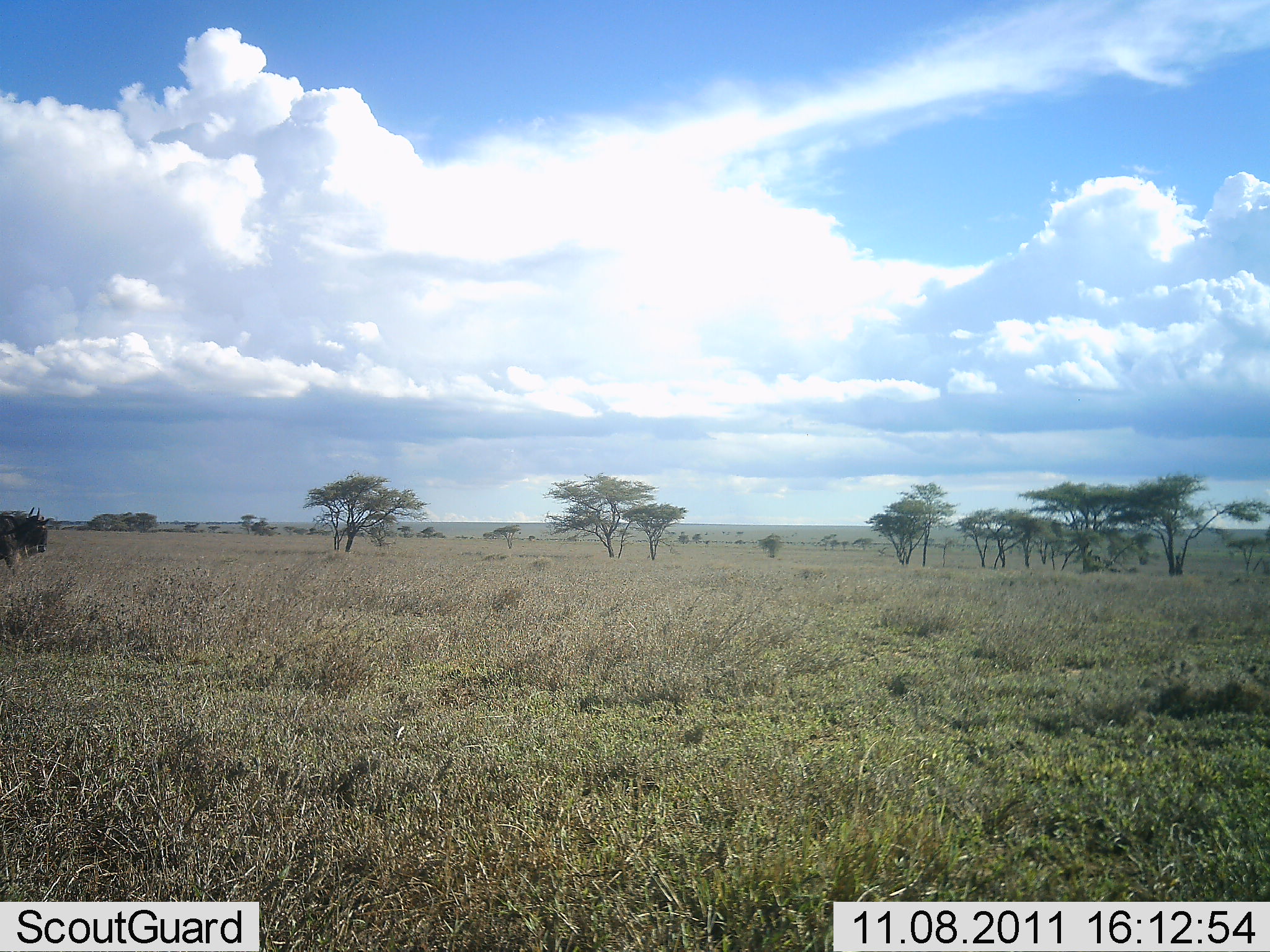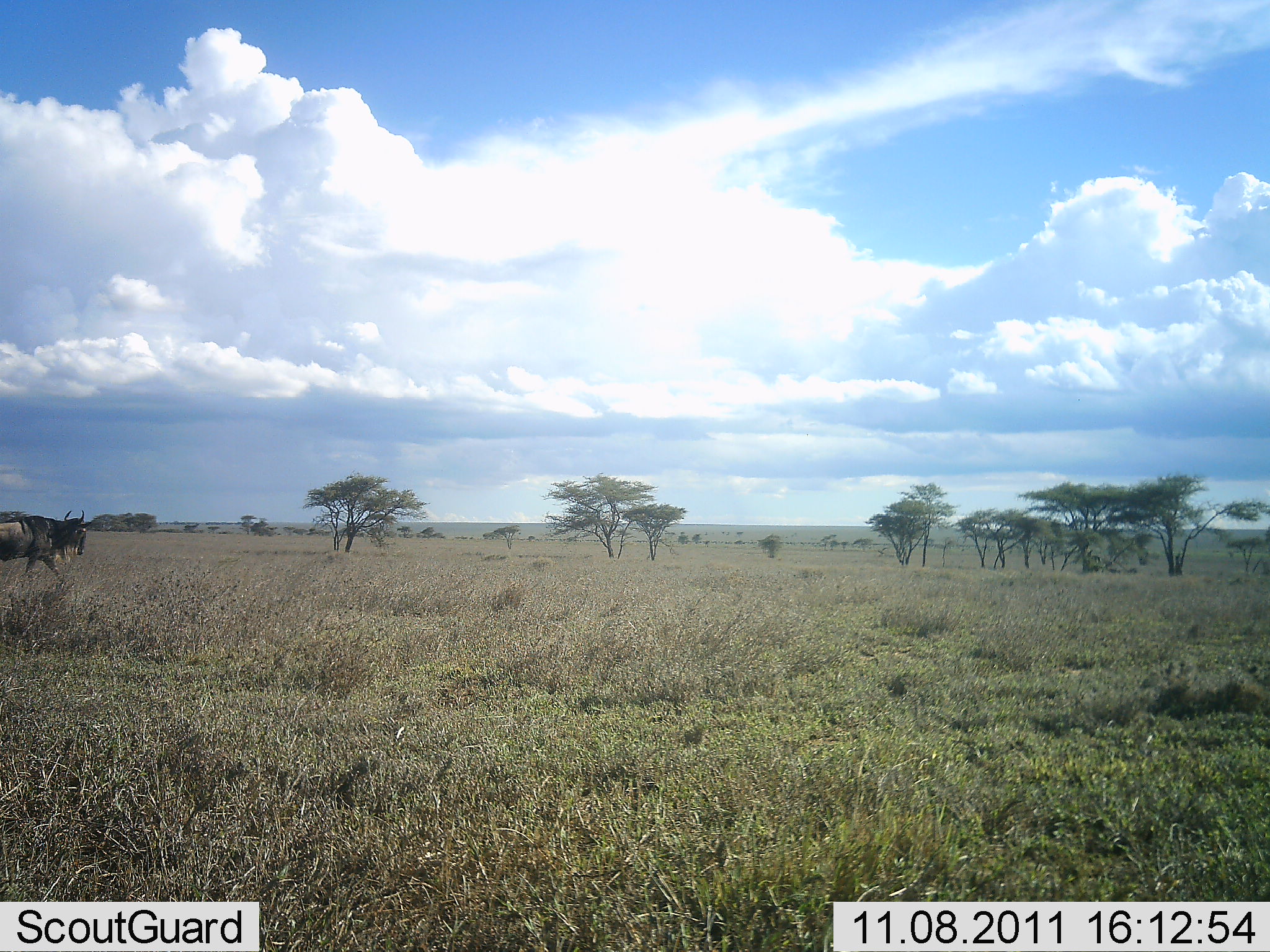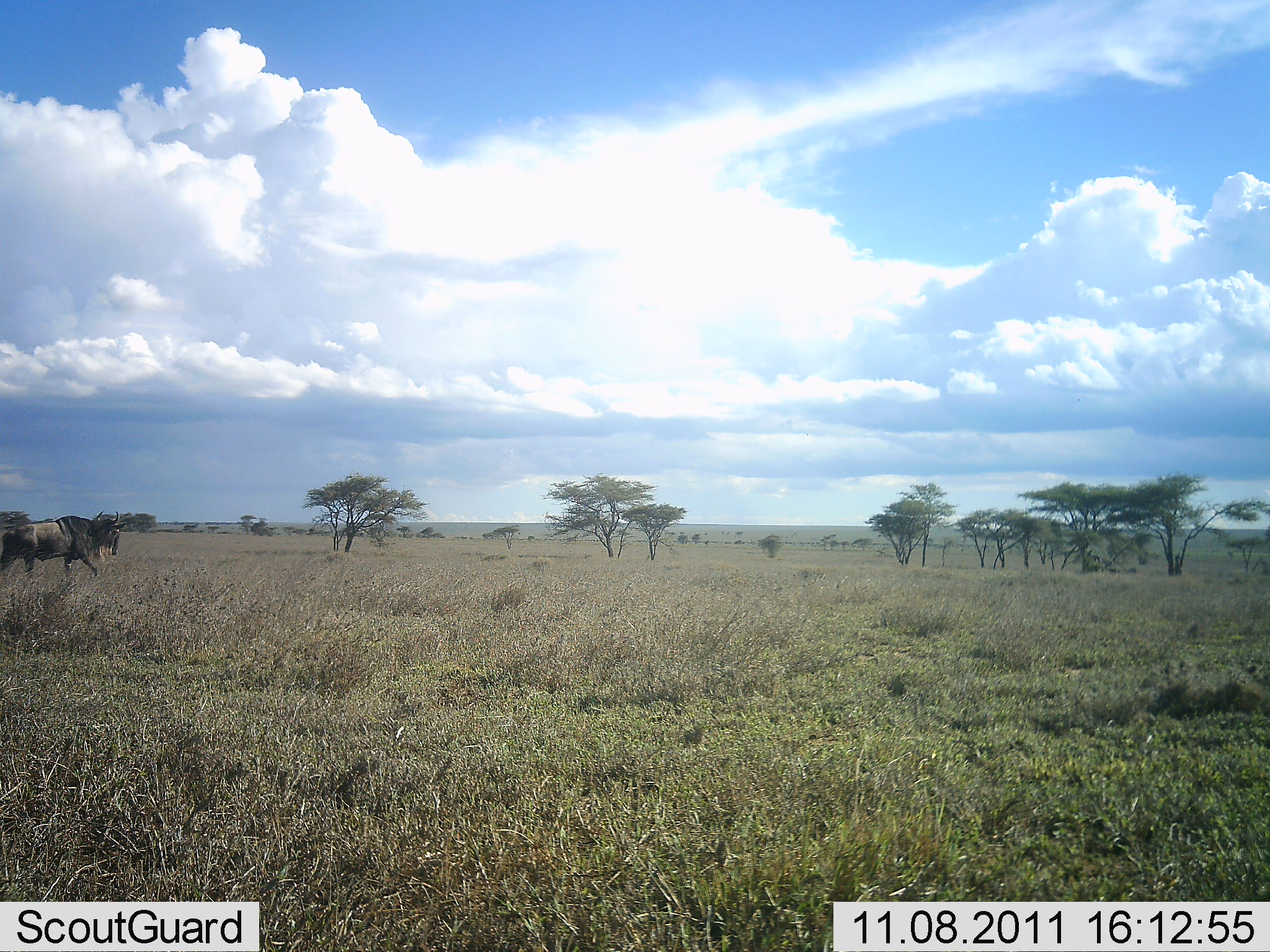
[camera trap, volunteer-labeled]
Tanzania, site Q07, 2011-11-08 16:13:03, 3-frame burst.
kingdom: Animalia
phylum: Chordata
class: Mammalia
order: Artiodactyla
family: Bovidae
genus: Connochaetes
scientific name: Connochaetes taurinus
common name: blue wildebeest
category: wildebeest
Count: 1.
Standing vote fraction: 0%.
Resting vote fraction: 0%.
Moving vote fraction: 100%.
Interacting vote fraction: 0%.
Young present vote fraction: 0%.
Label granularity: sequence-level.